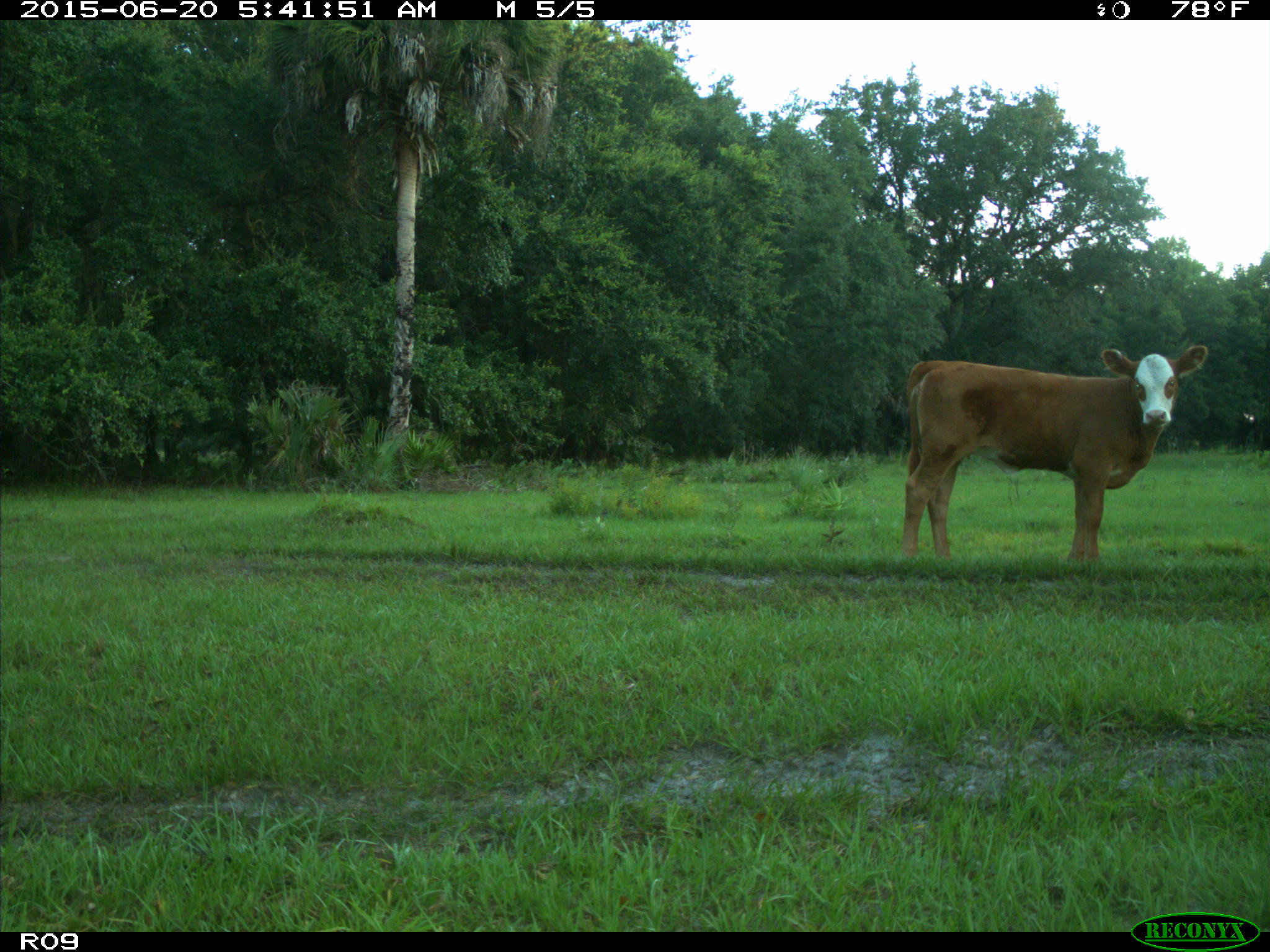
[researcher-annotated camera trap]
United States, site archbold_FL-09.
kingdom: Animalia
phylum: Chordata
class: Mammalia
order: Artiodactyla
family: Bovidae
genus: Bos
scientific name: Bos taurus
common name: domestic cow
Bos taurus (domestic cow).